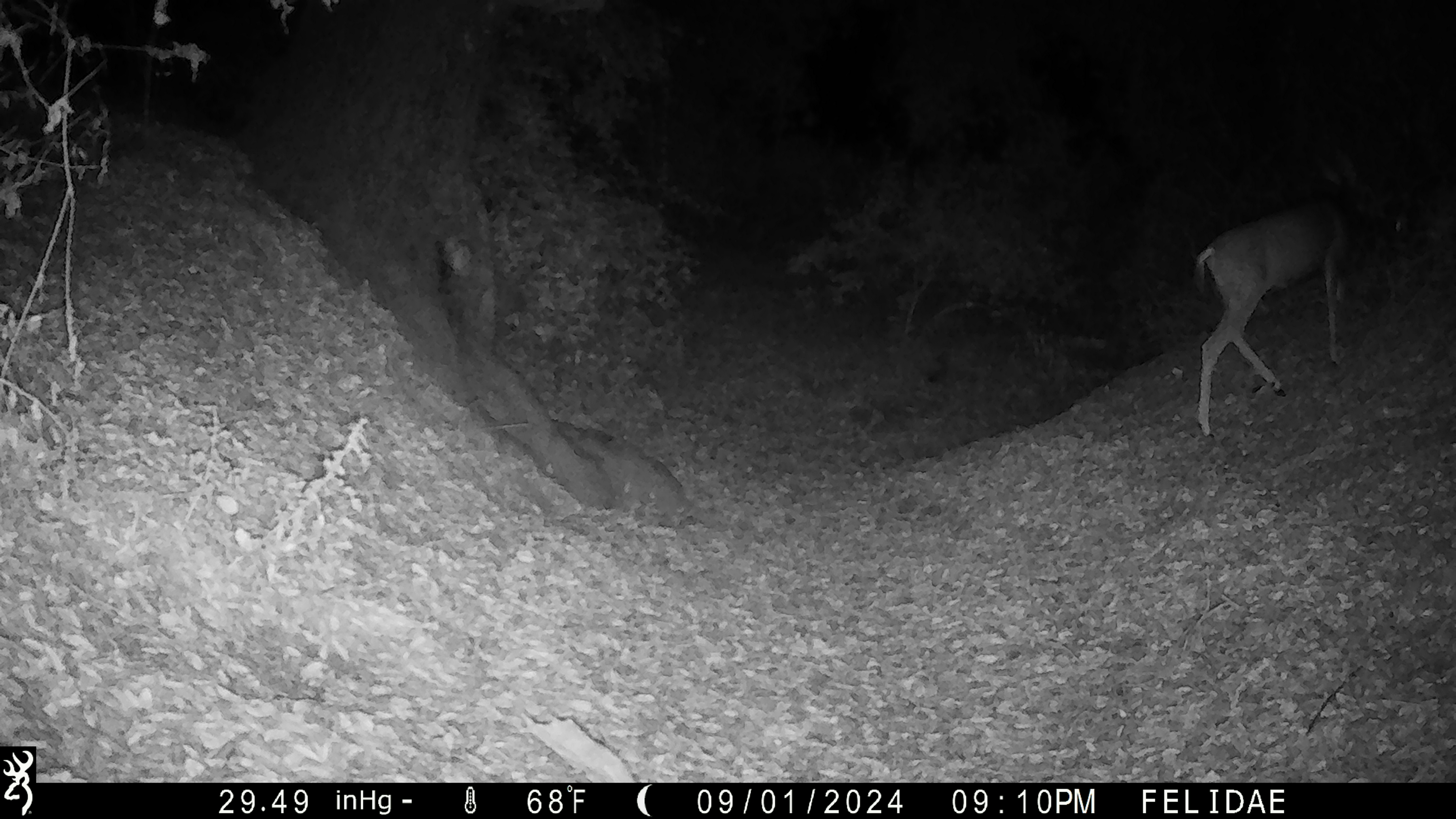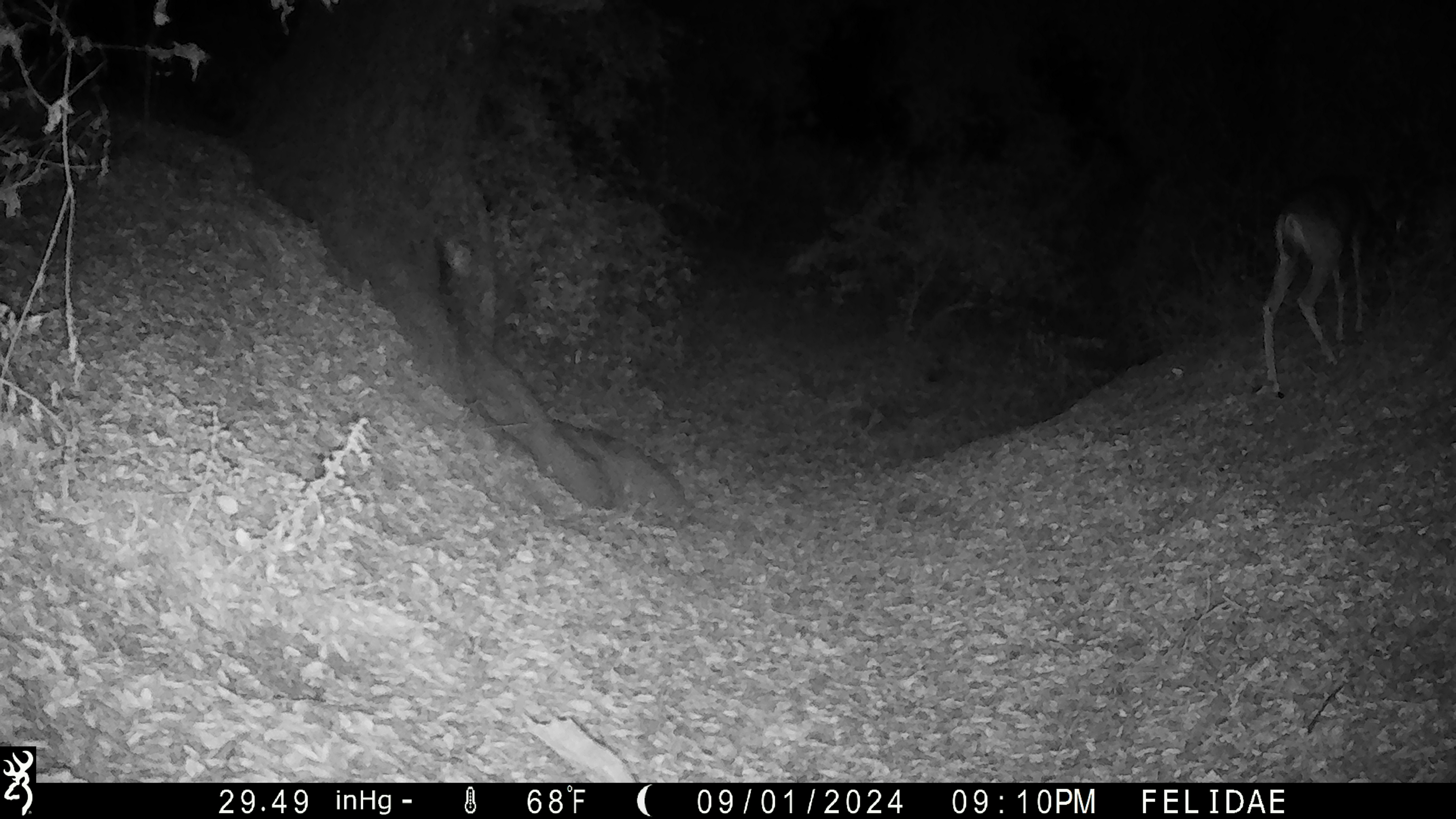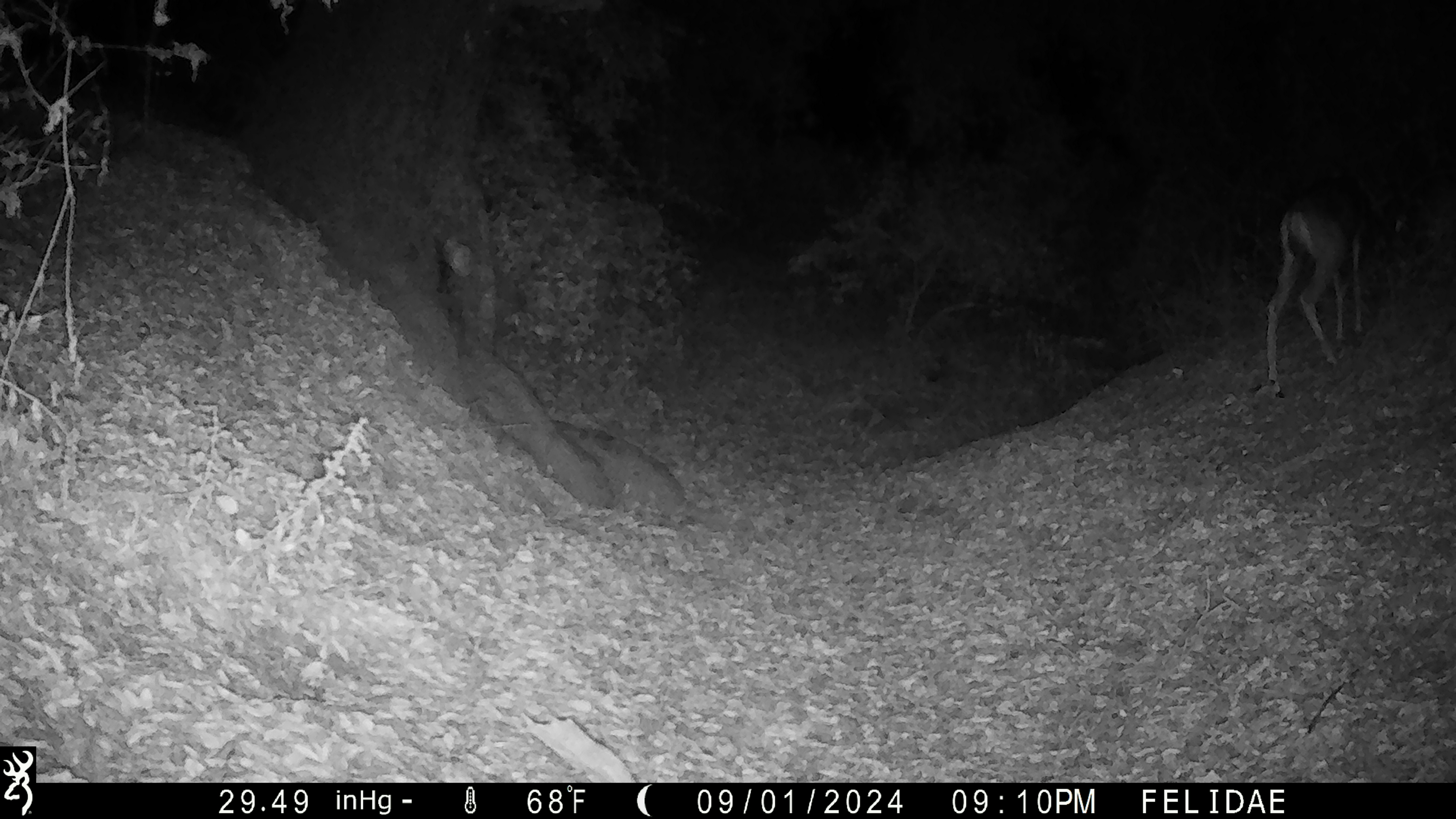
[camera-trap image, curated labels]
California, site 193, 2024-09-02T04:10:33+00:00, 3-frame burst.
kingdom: Animalia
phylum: Chordata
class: Mammalia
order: Artiodactyla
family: Cervidae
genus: Odocoileus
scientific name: Odocoileus hemionus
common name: mule deer